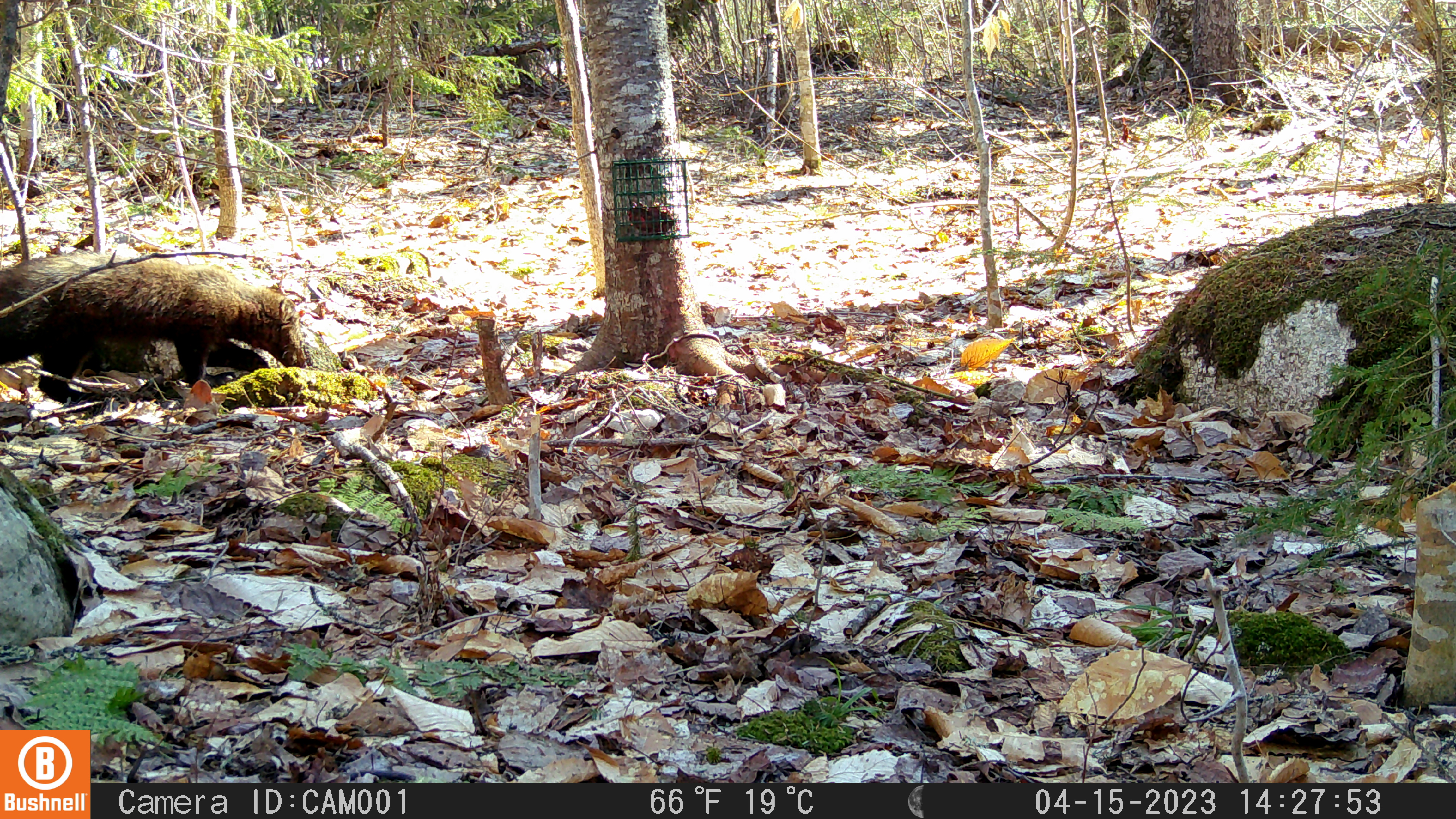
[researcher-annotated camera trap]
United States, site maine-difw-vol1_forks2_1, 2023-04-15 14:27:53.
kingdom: Animalia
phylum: Chordata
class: Mammalia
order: Carnivora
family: Mustelidae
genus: Pekania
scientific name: Pekania pennanti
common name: fisher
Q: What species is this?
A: Fisher (Pekania pennanti).